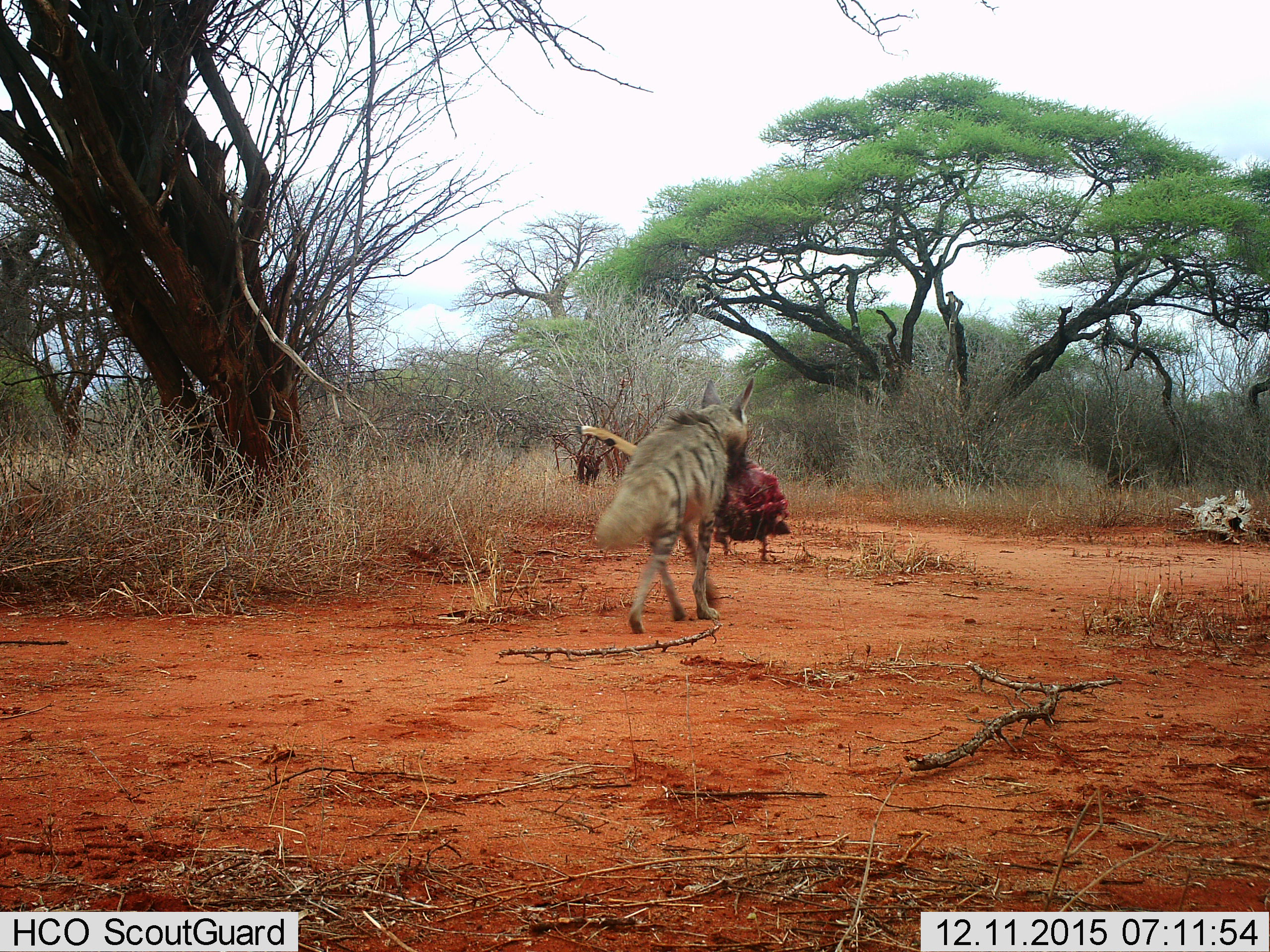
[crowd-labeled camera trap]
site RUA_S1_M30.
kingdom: Animalia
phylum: Chordata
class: Mammalia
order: Carnivora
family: Hyaenidae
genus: Hyaena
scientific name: Hyaena hyaena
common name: striped hyena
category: hyenastriped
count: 1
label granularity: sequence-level